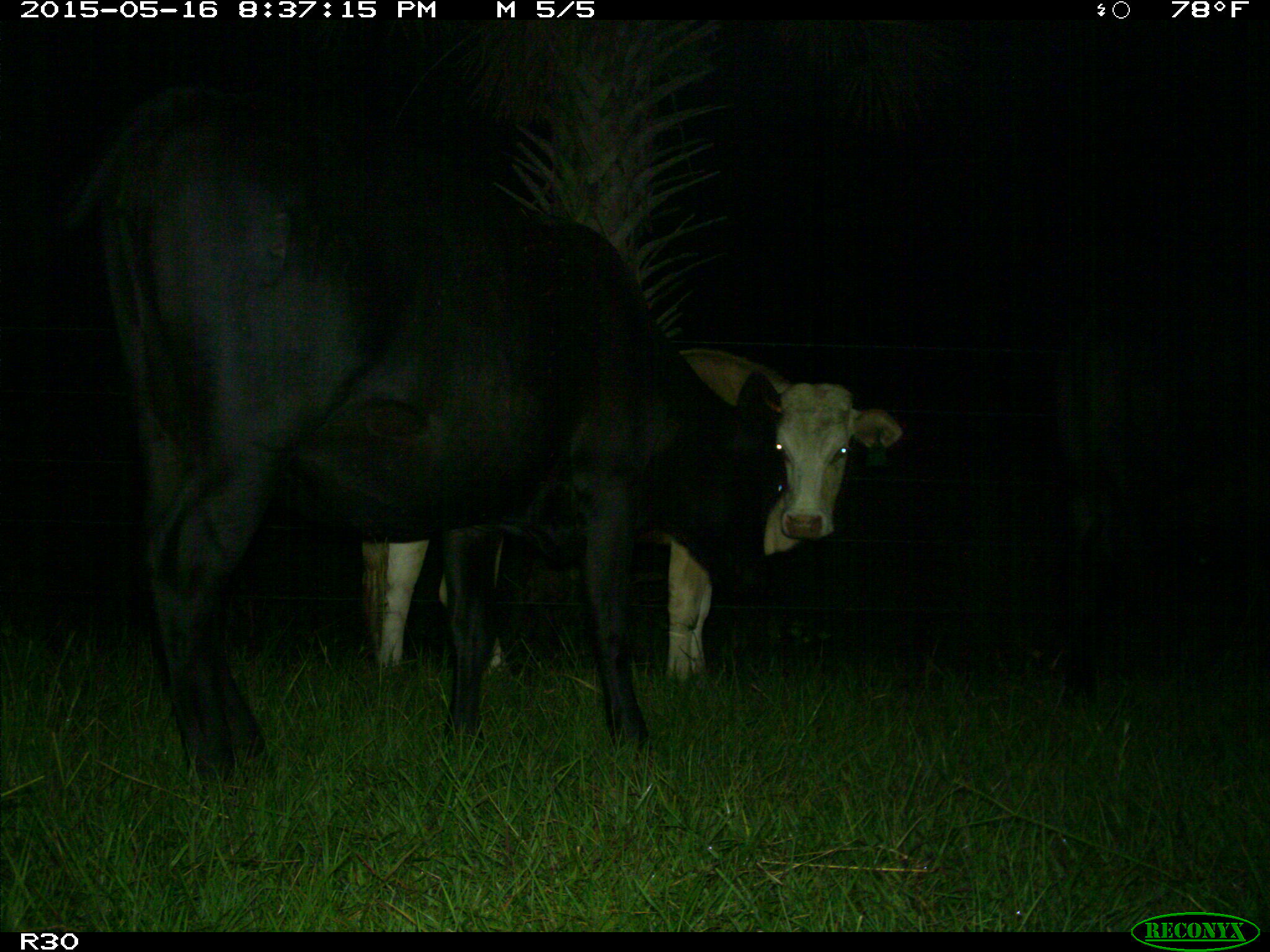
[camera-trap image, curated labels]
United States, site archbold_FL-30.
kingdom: Animalia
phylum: Chordata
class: Mammalia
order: Artiodactyla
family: Bovidae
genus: Bos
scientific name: Bos taurus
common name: domestic cow